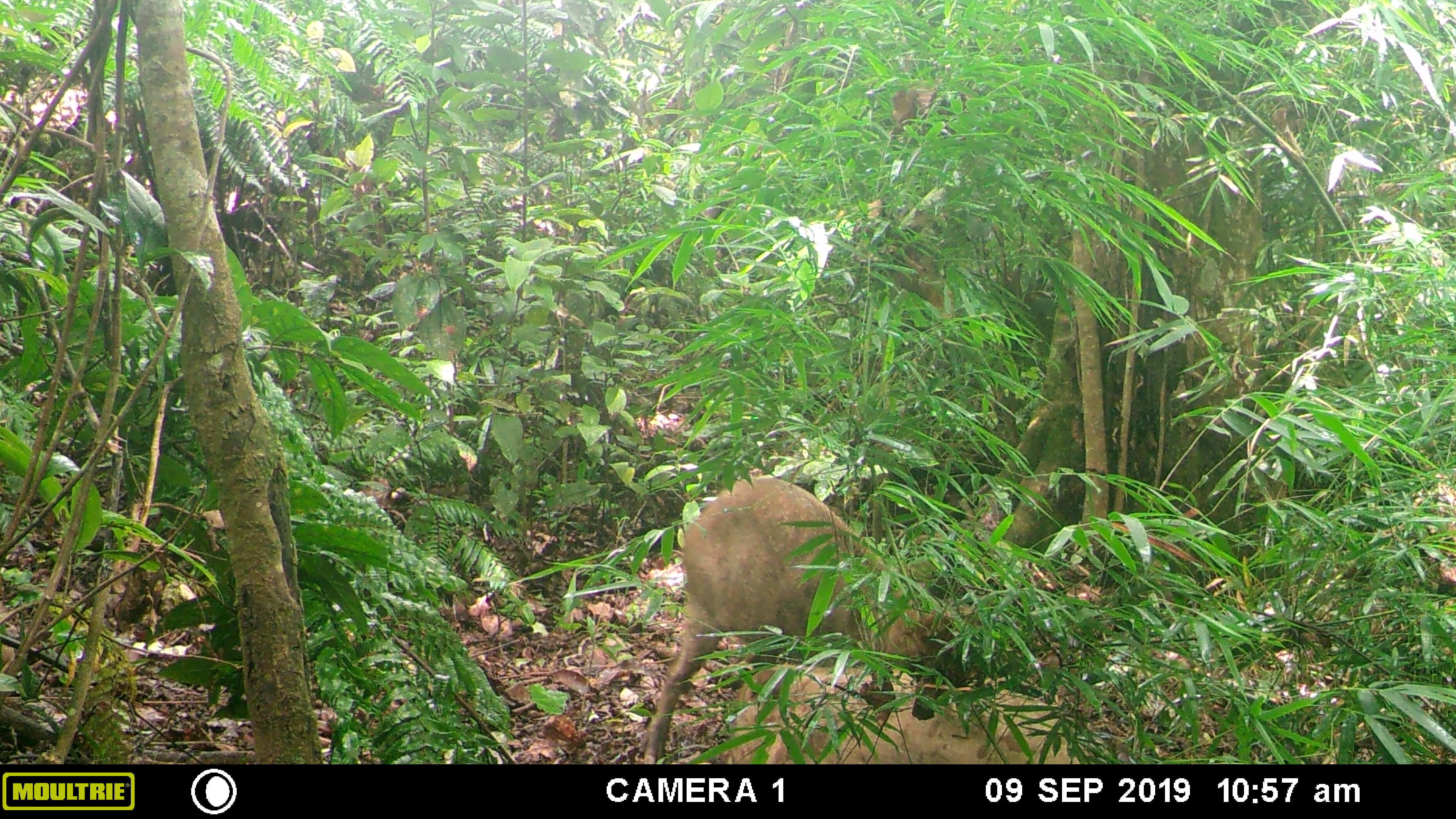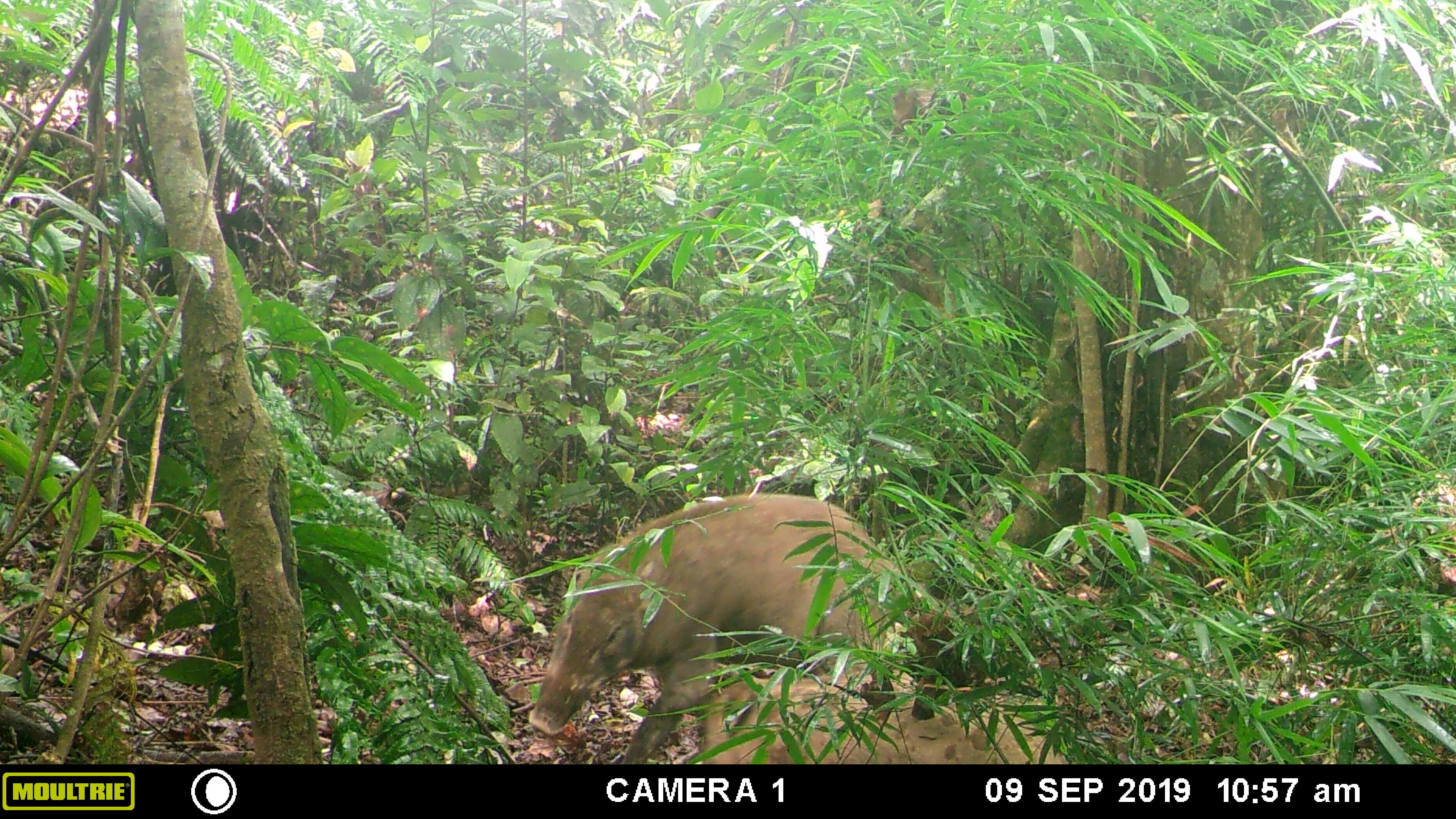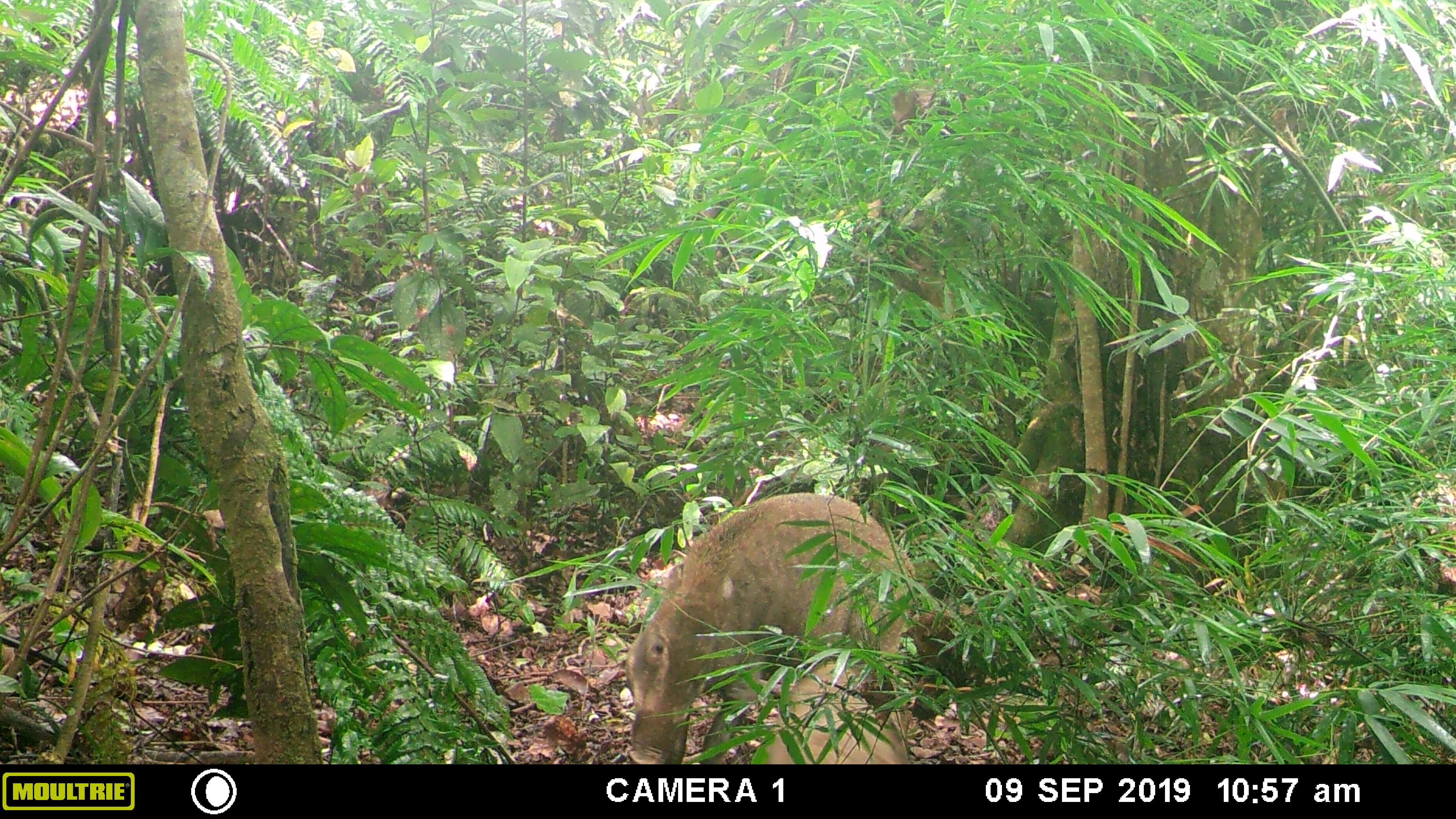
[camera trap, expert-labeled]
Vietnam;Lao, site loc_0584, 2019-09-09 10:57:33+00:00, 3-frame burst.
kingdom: Animalia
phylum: Chordata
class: Mammalia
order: Artiodactyla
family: Suidae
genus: Sus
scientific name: Sus scrofa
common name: eurasian wild pig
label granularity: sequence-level